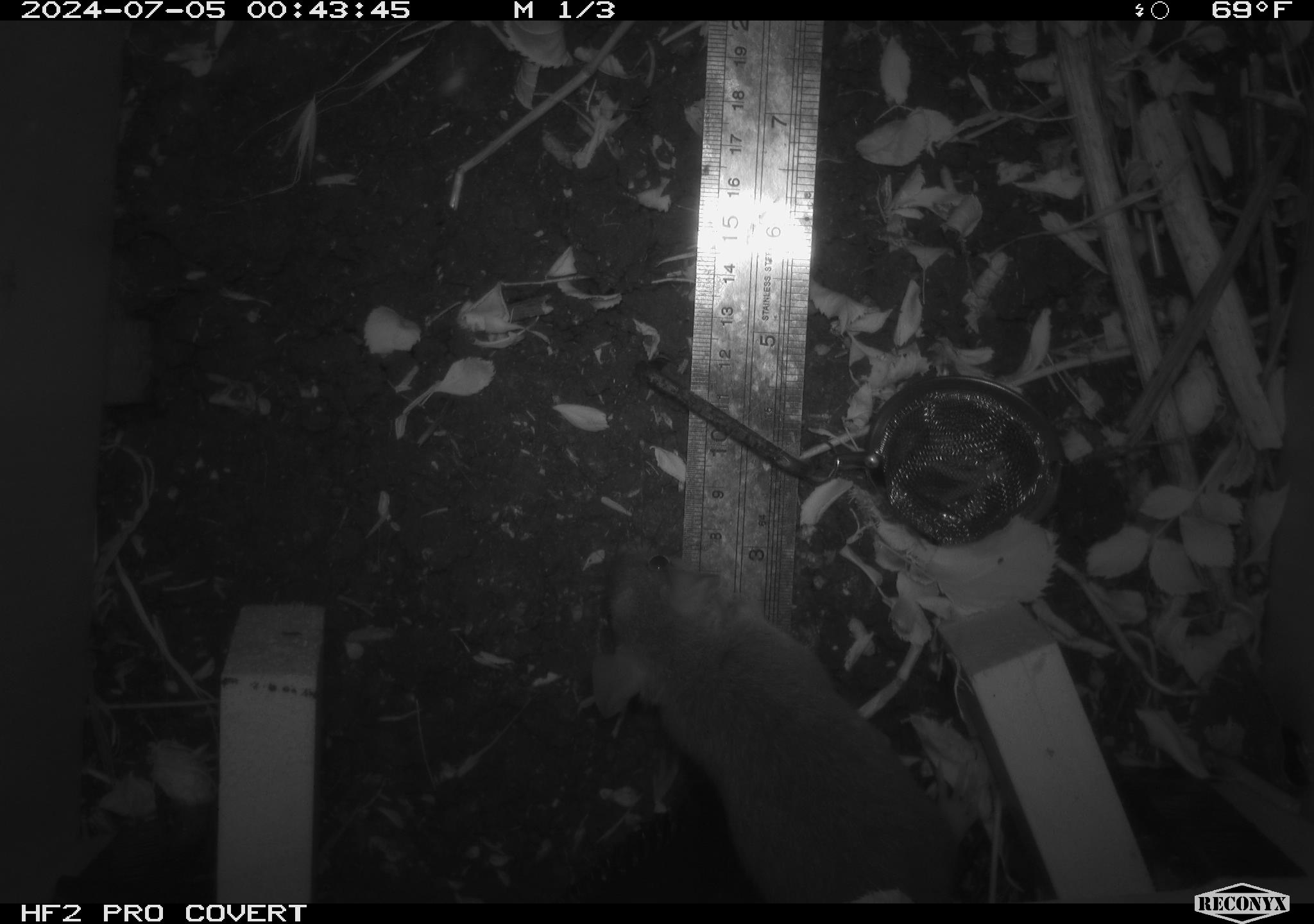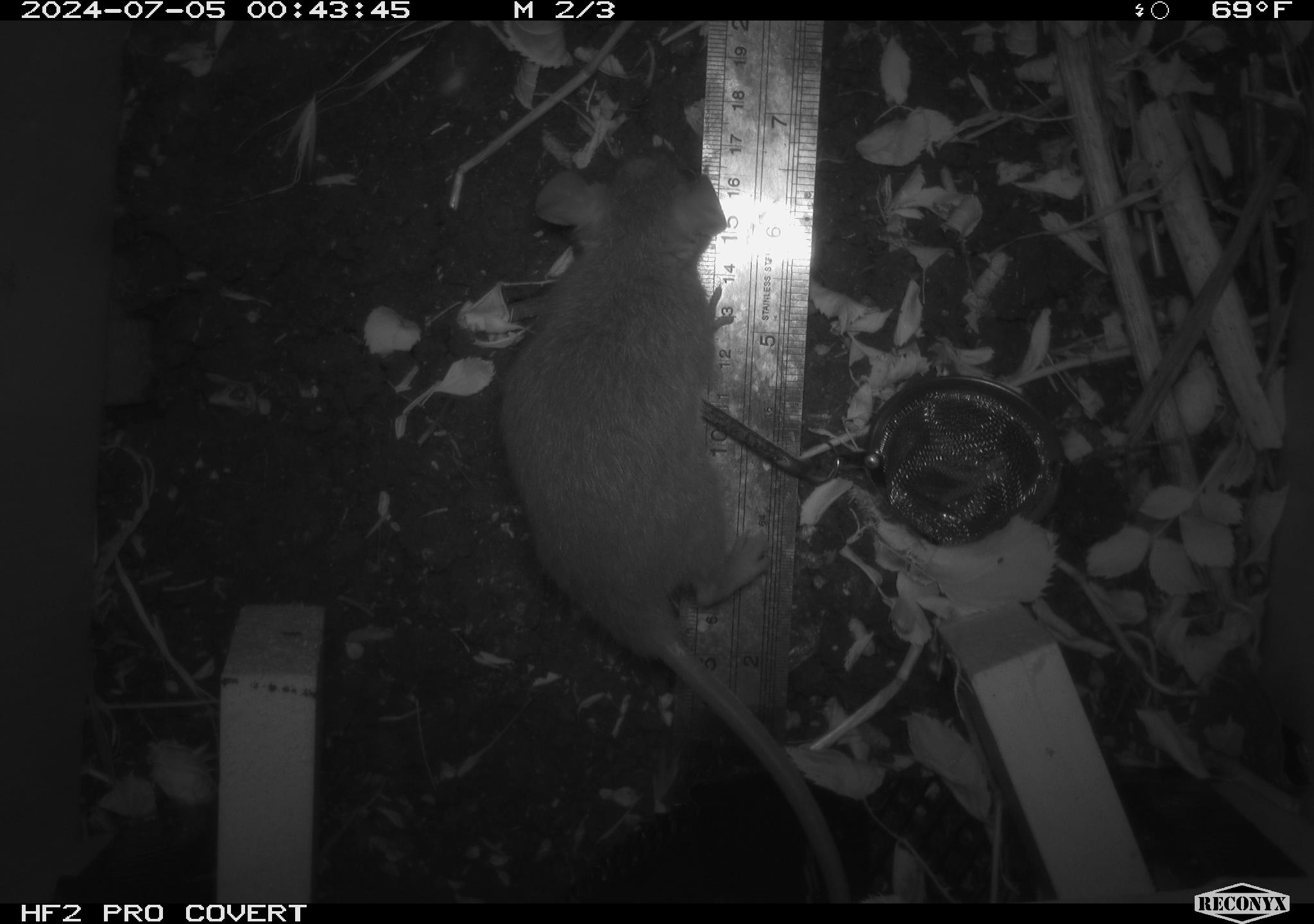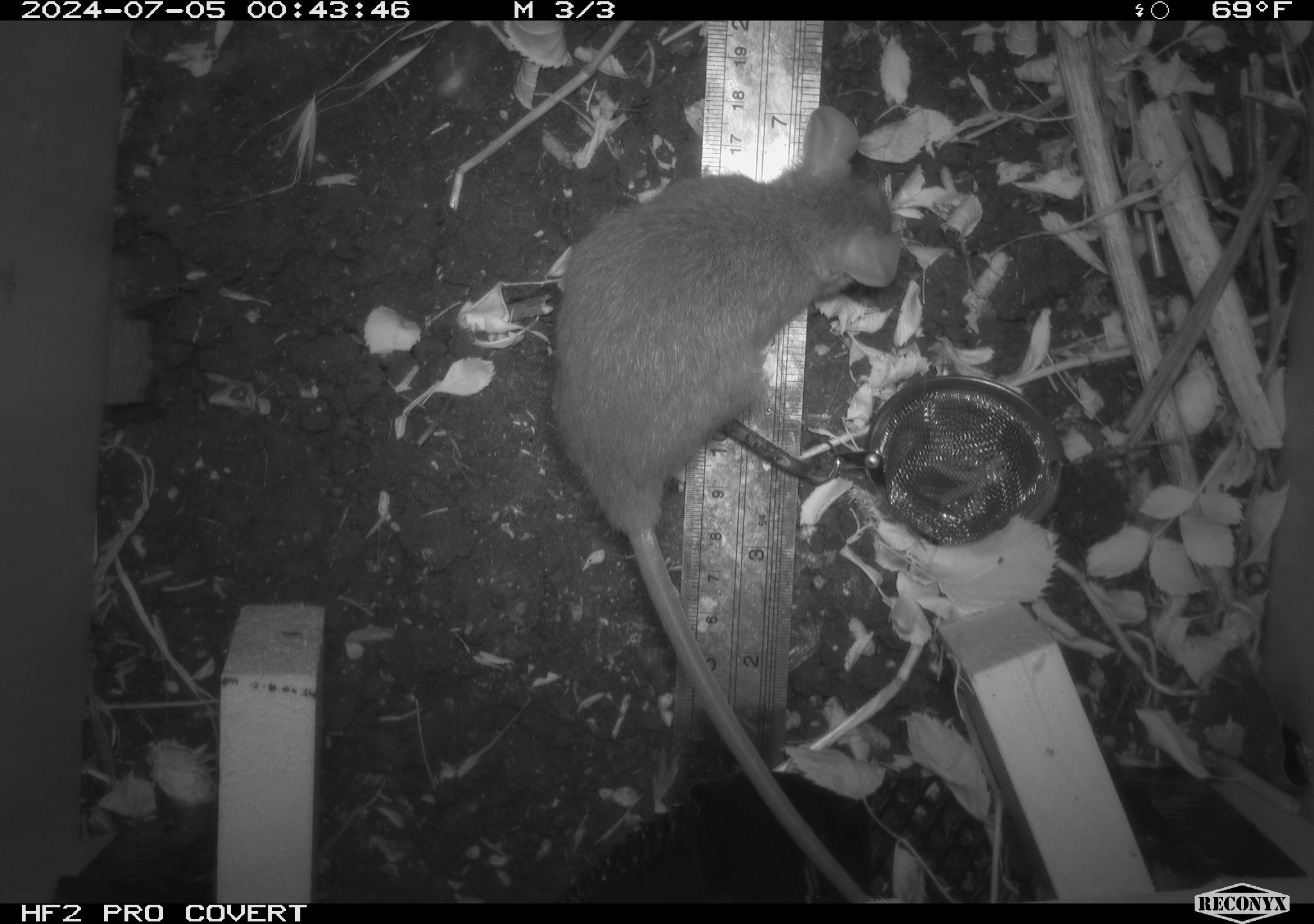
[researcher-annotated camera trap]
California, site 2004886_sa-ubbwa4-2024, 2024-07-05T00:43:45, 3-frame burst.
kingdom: Animalia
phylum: Chordata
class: Mammalia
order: Rodentia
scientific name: Rodentia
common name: woodrat or rat or mouse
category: woodrat or rat or mouse species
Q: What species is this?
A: Woodrat or rat or mouse species (woodrat or rat or mouse) (Rodentia).